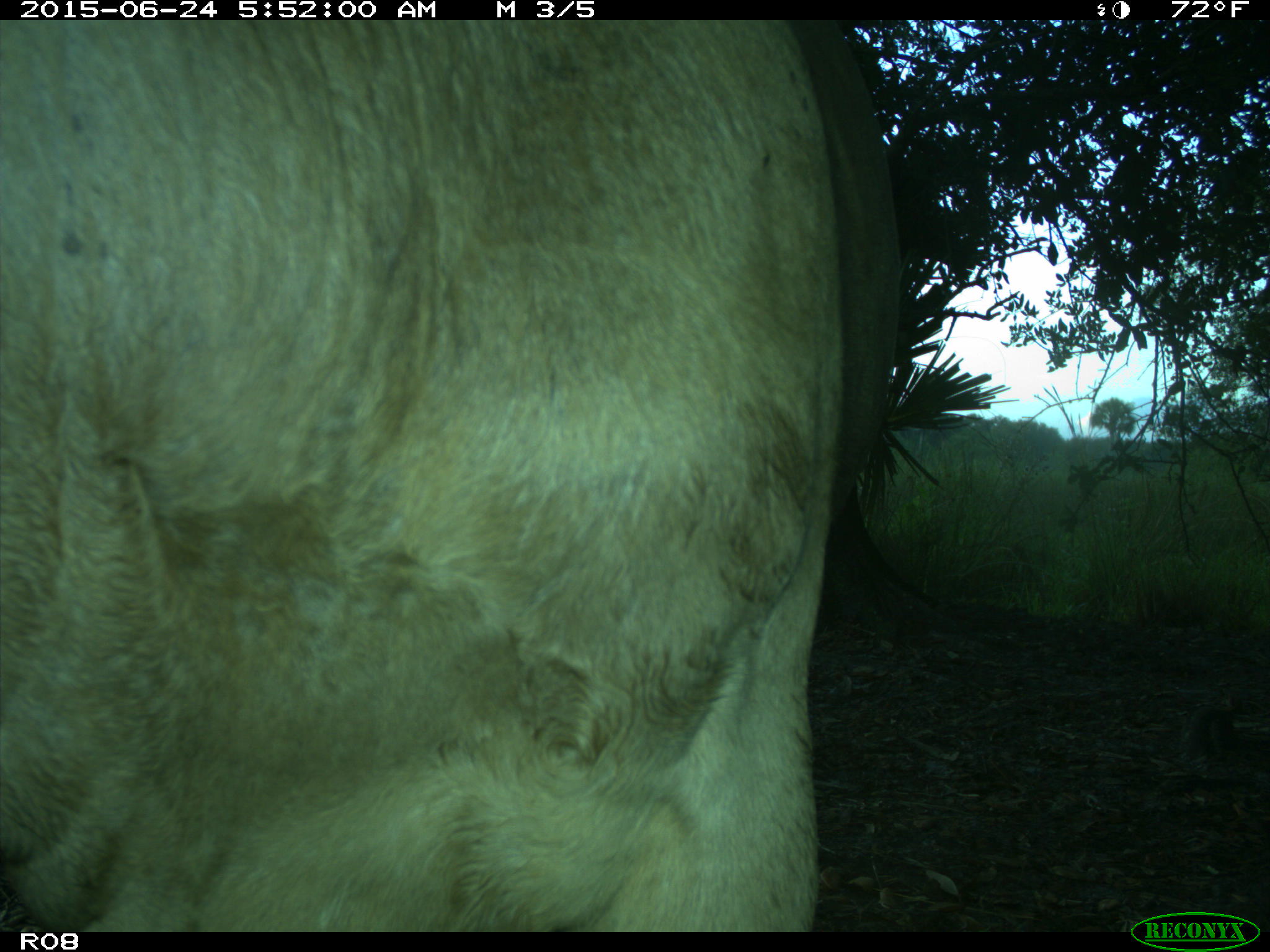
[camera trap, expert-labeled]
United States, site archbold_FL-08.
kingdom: Animalia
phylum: Chordata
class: Mammalia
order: Artiodactyla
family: Bovidae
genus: Bos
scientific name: Bos taurus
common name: domestic cow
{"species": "Bos taurus (domestic cow)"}